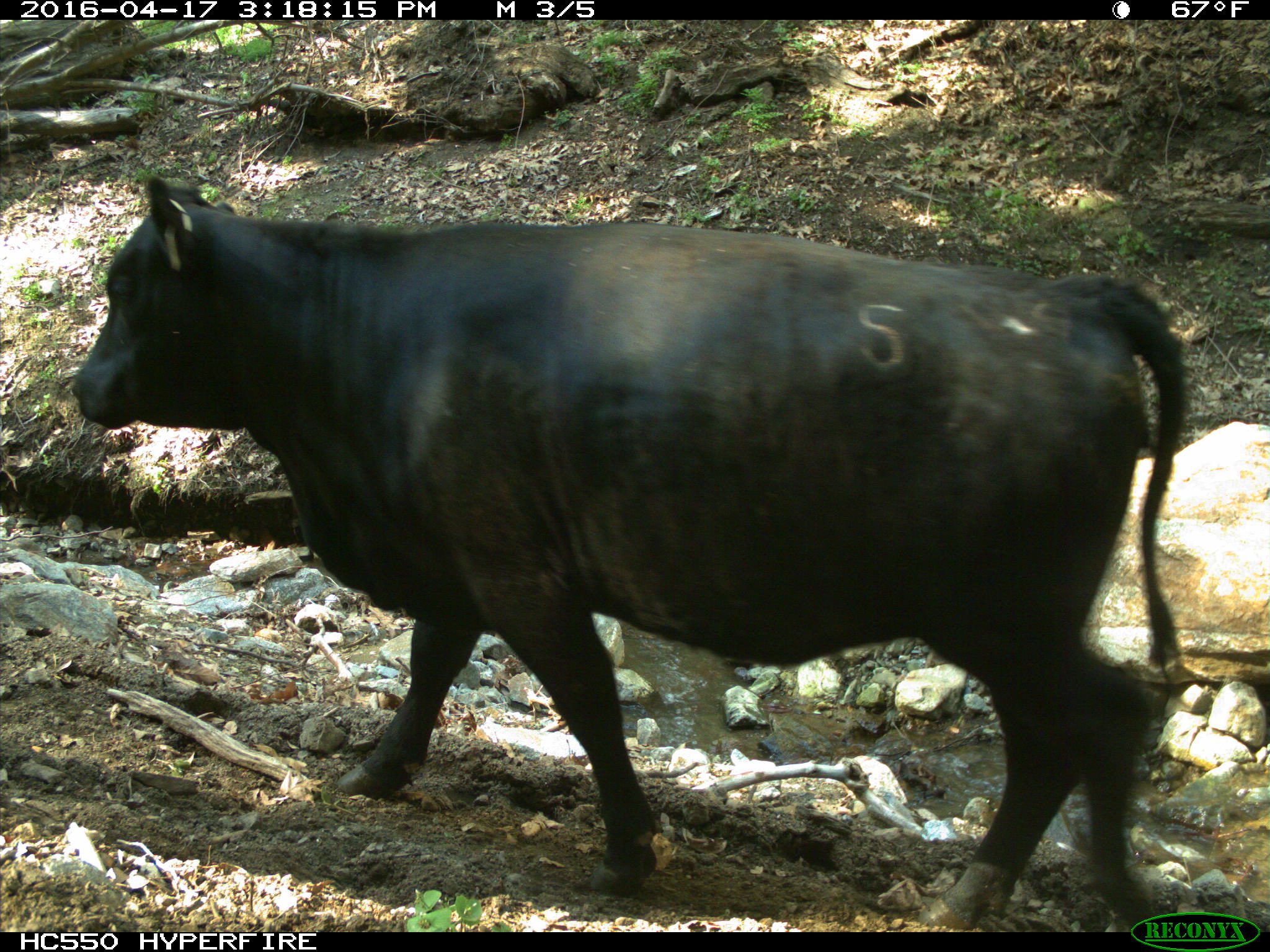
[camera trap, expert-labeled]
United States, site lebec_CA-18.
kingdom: Animalia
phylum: Chordata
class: Mammalia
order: Artiodactyla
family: Bovidae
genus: Bos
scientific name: Bos taurus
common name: domestic cow